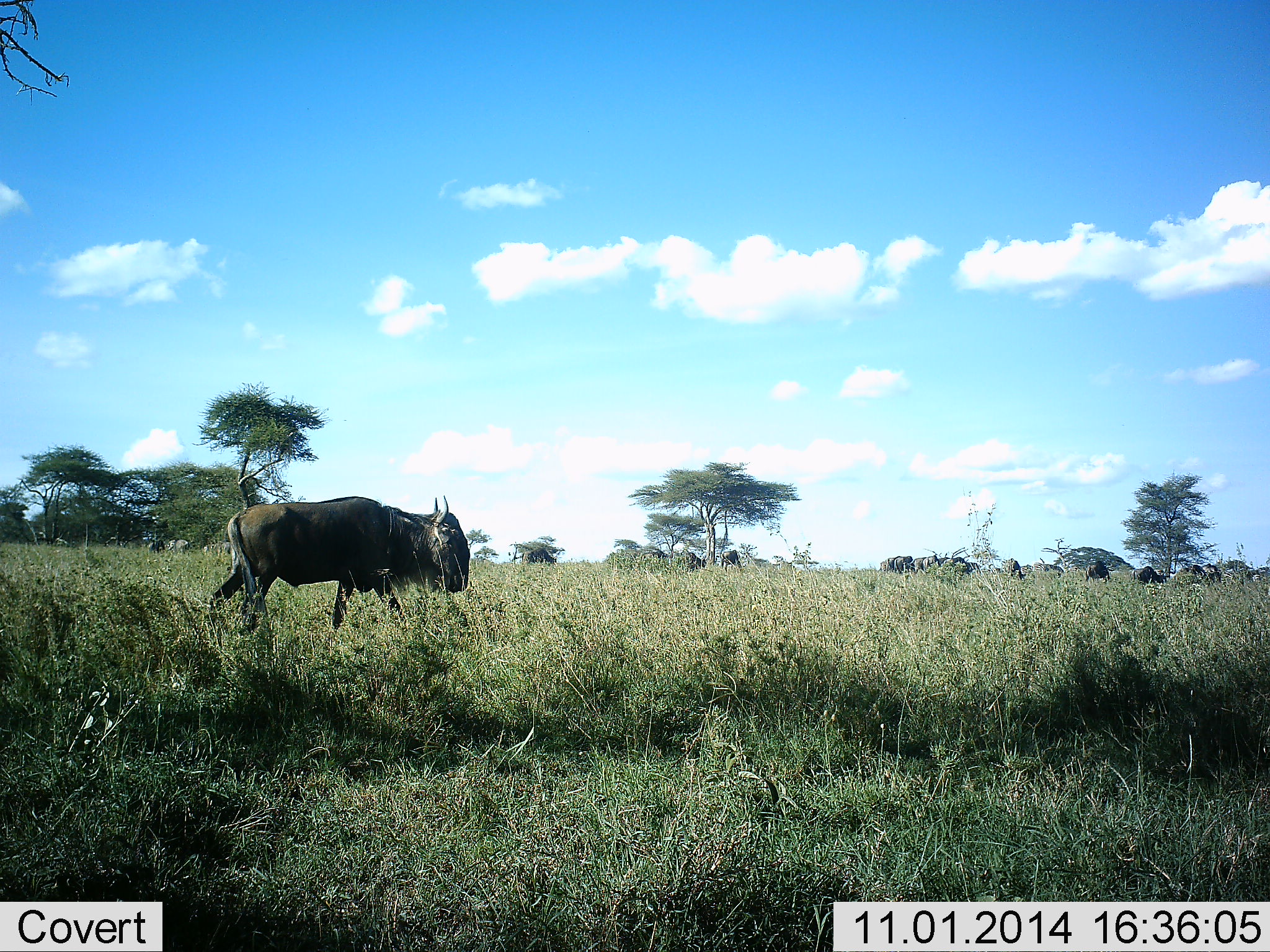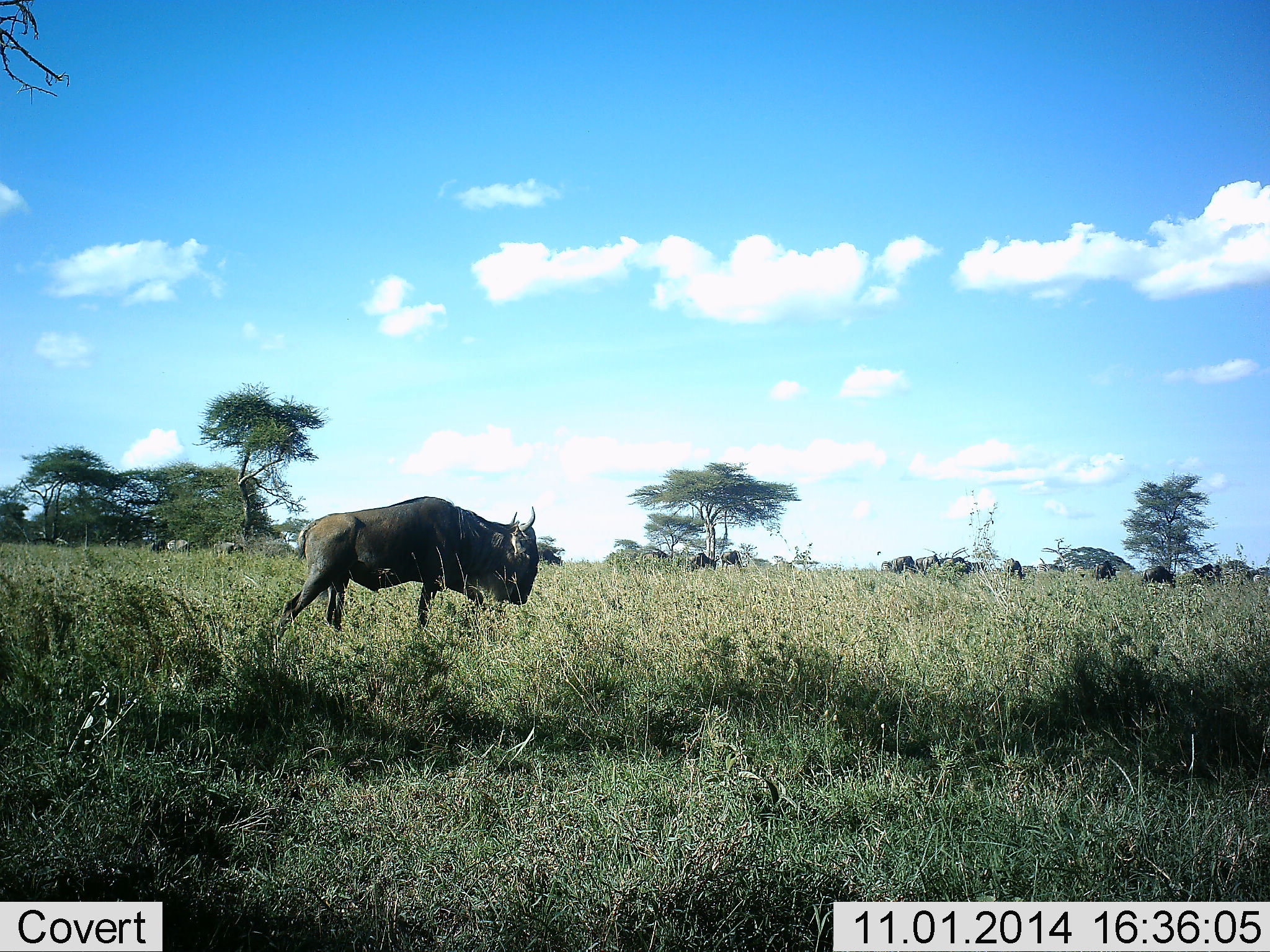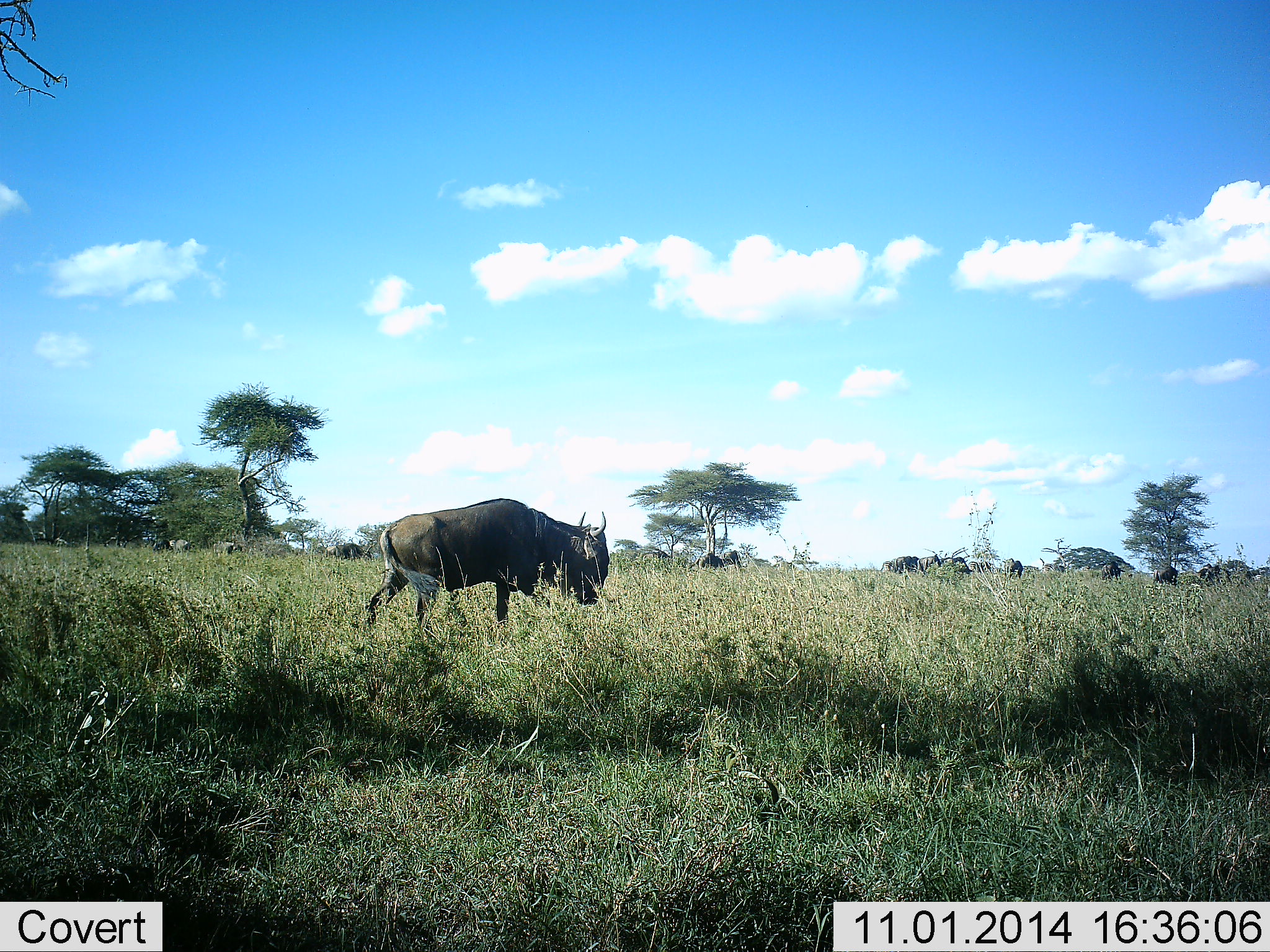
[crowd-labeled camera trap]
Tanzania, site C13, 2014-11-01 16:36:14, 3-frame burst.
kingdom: Animalia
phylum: Chordata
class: Mammalia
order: Artiodactyla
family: Bovidae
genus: Connochaetes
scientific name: Connochaetes taurinus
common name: blue wildebeest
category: wildebeest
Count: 11-50.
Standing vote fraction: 30%.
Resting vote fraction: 0%.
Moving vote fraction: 70%.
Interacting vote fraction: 0%.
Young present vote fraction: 0%.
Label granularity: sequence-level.